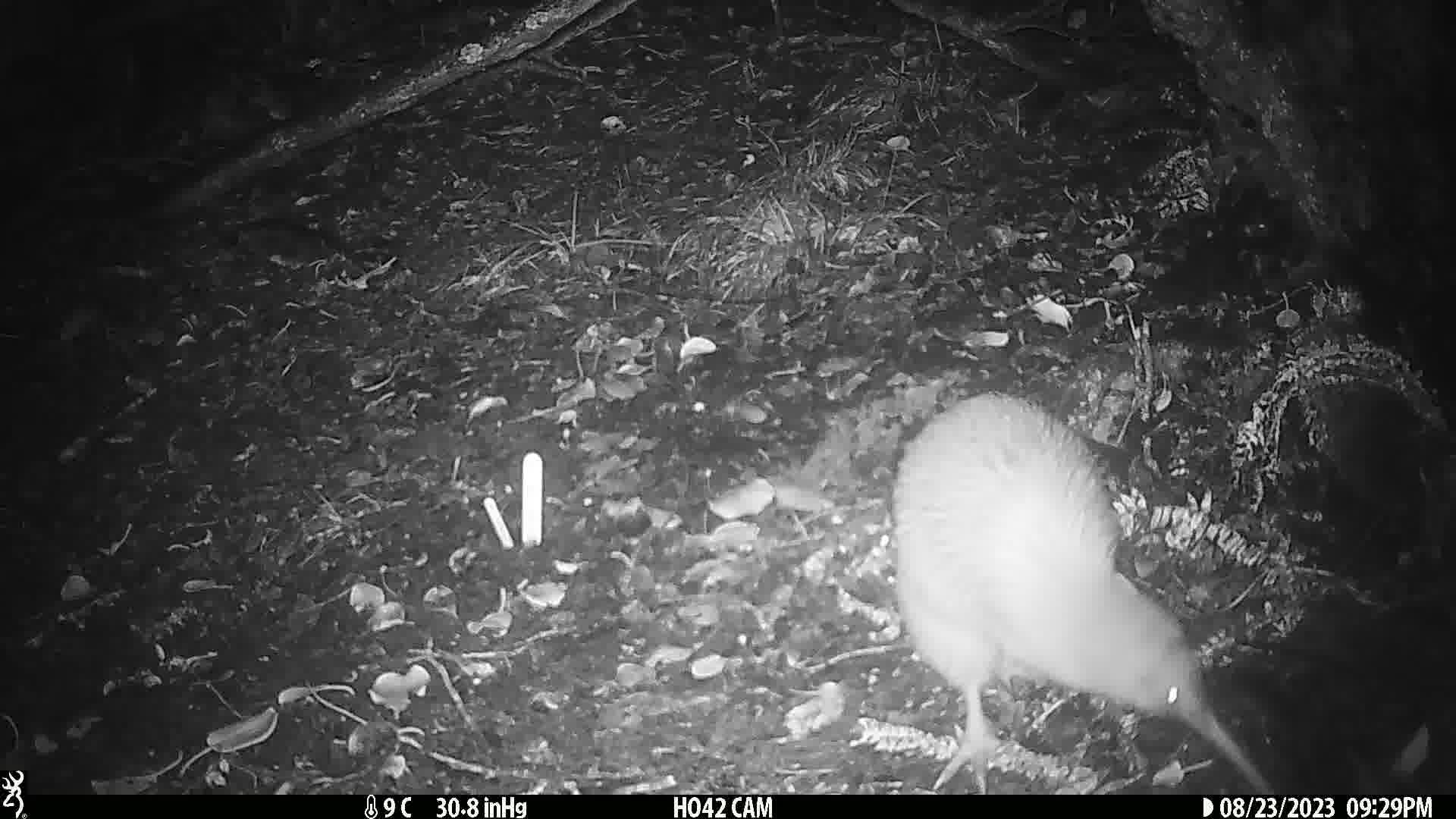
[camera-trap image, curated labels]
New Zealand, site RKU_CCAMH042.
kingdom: Animalia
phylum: Chordata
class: Aves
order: Apterygiformes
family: Apterygidae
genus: Apteryx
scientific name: Apteryx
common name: kiwi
Kiwi (Apteryx).